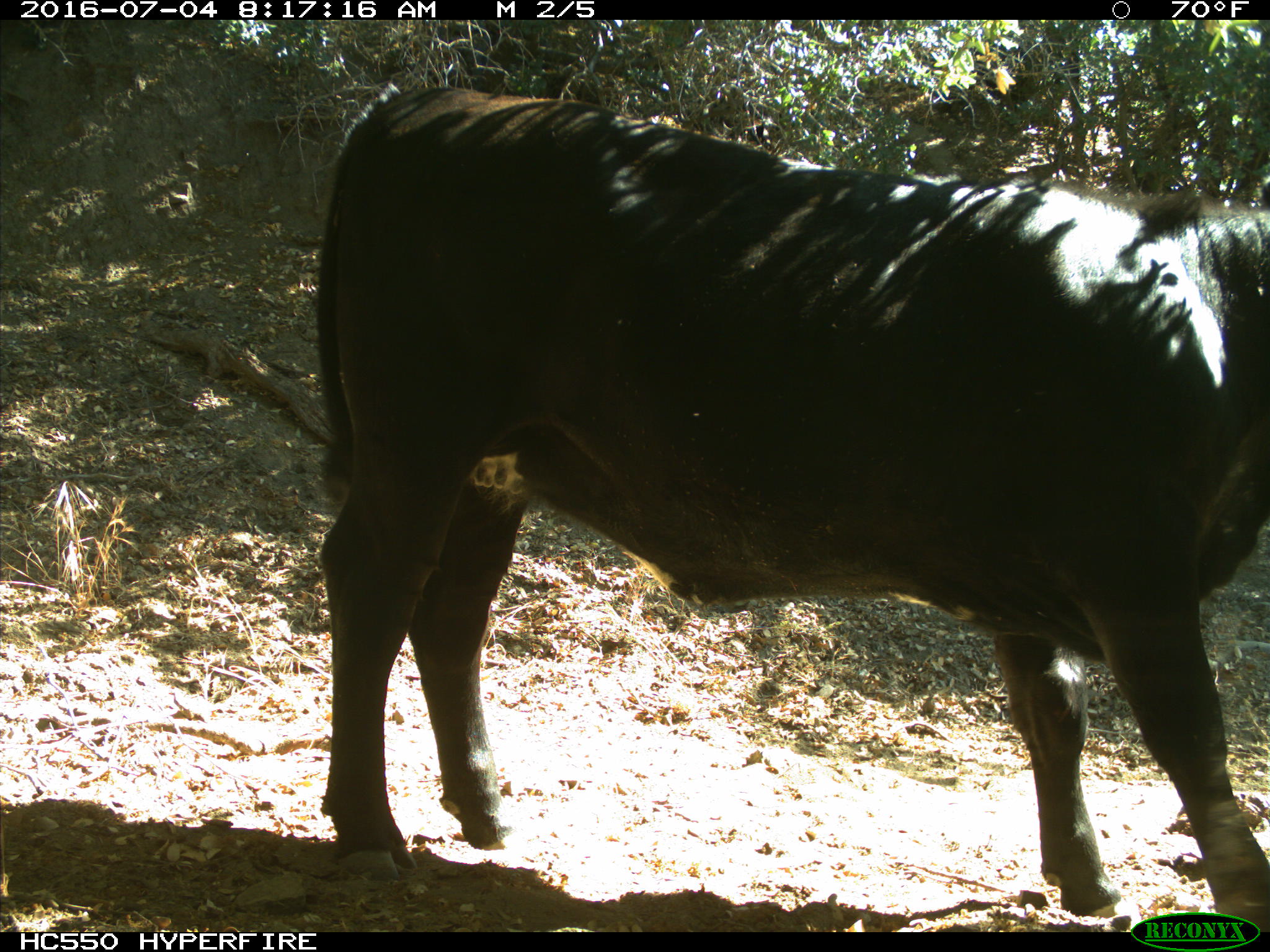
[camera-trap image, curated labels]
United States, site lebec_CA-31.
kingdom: Animalia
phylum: Chordata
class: Mammalia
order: Artiodactyla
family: Bovidae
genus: Bos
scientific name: Bos taurus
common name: domestic cow